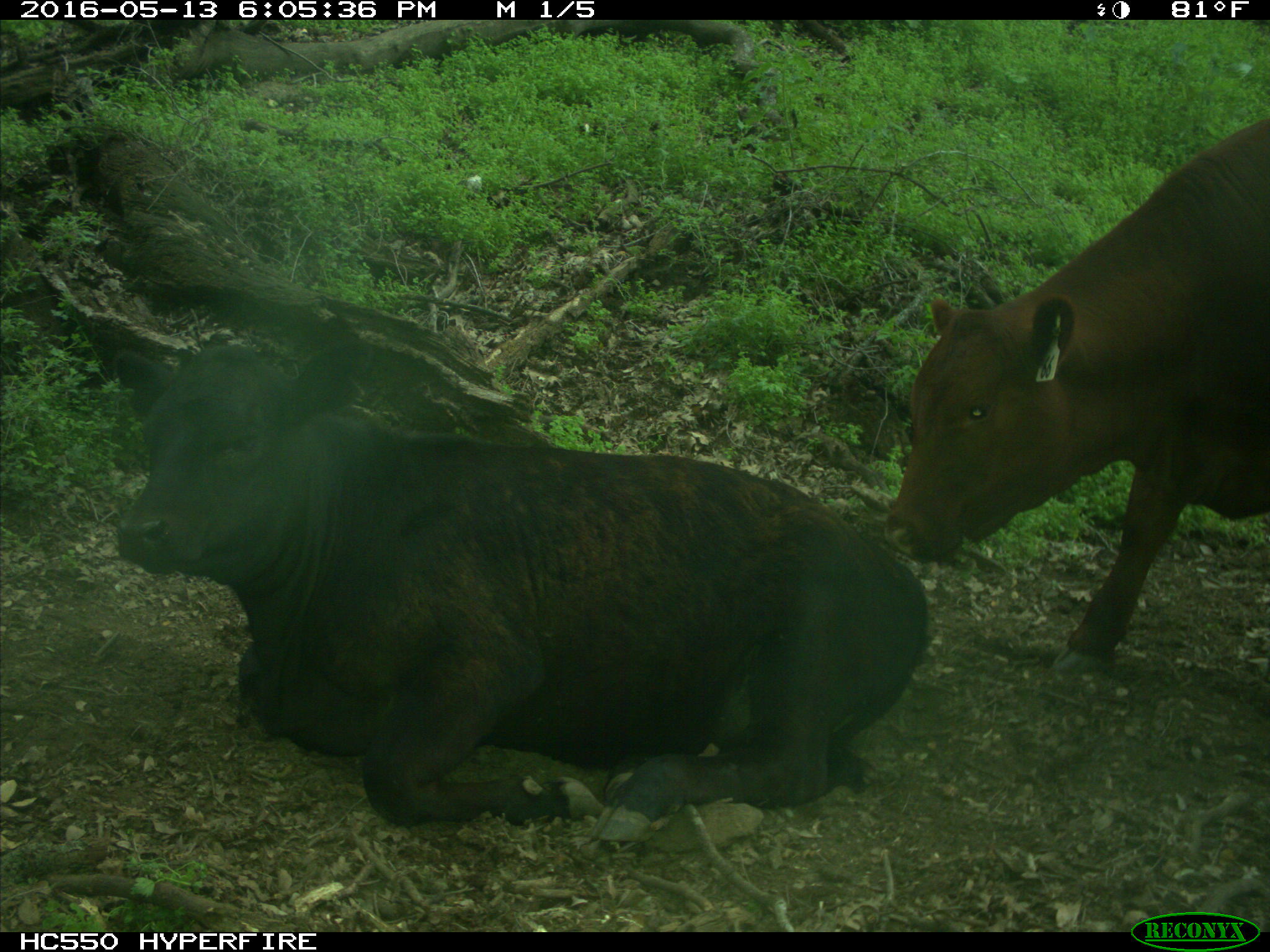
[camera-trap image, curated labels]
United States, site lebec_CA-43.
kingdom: Animalia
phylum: Chordata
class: Mammalia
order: Artiodactyla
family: Bovidae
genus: Bos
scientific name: Bos taurus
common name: domestic cow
Bos taurus (domestic cow).